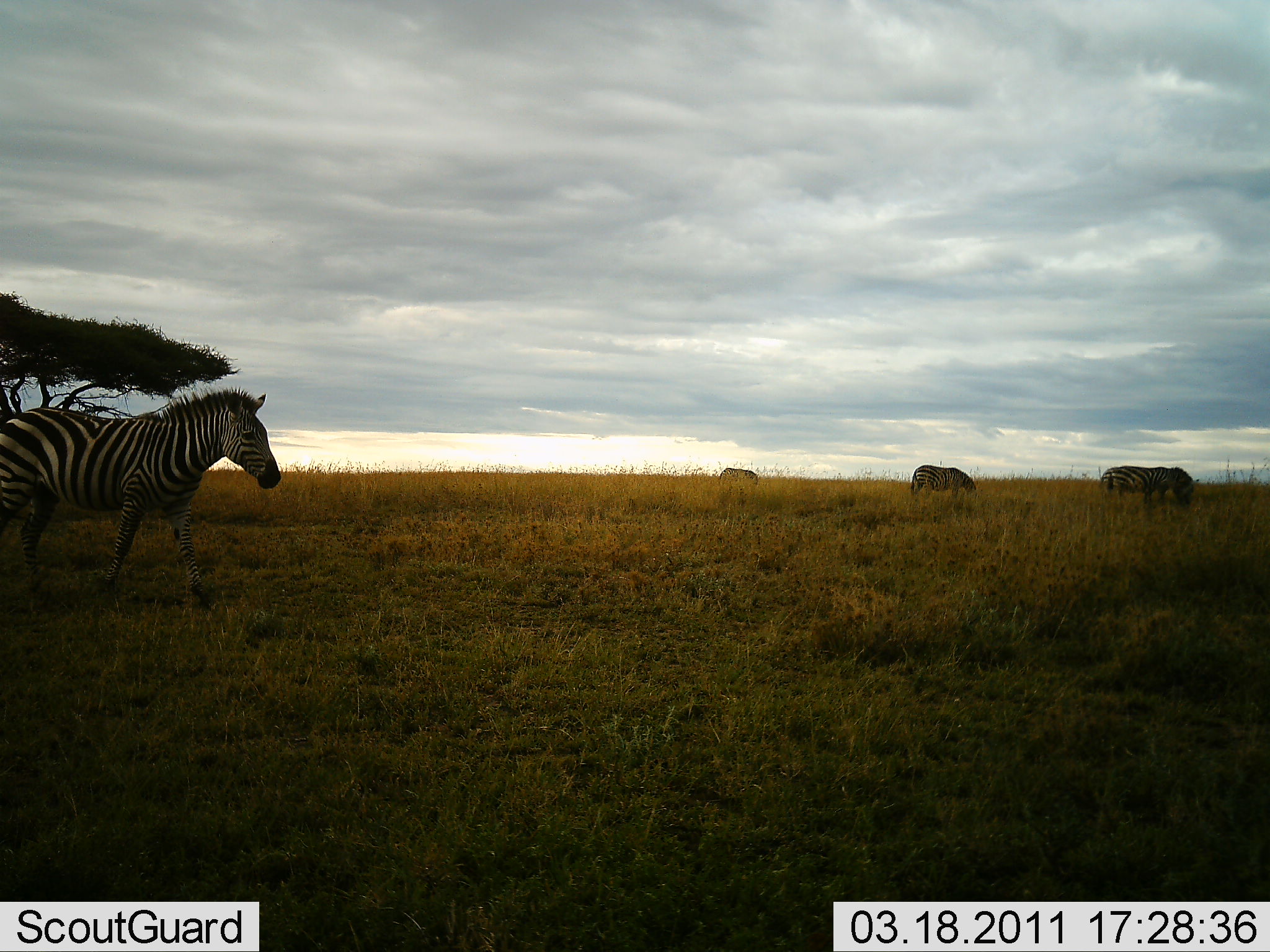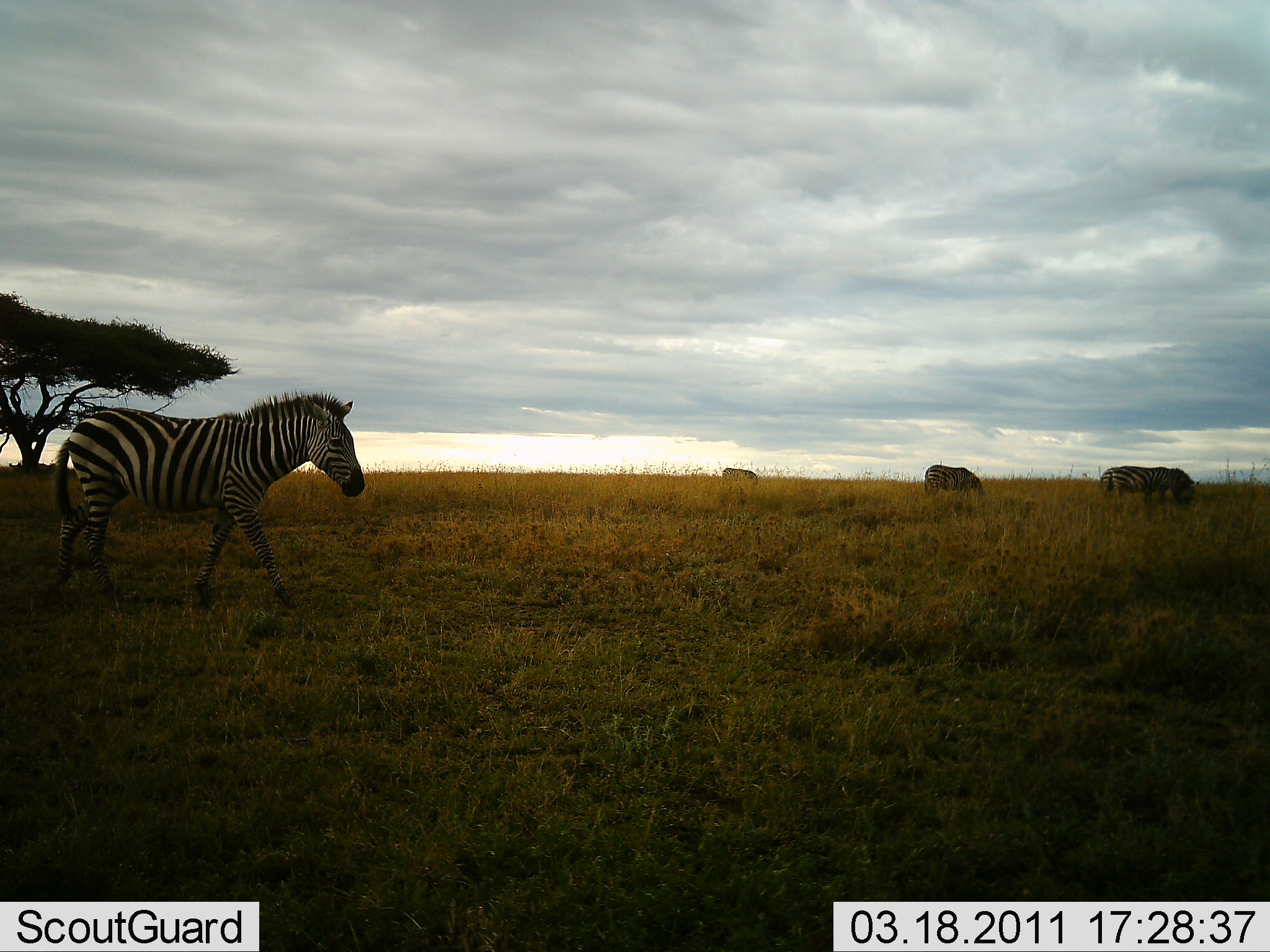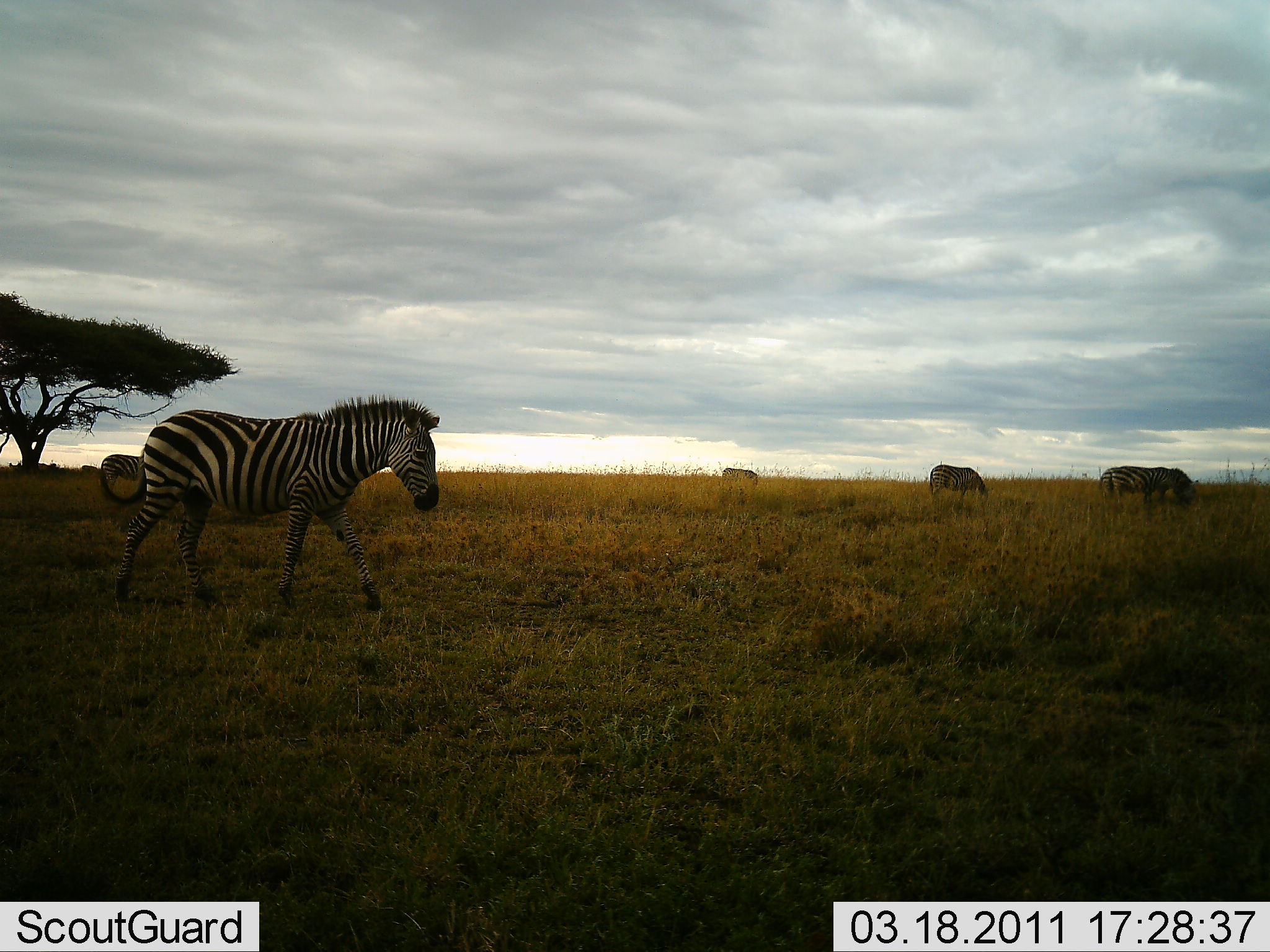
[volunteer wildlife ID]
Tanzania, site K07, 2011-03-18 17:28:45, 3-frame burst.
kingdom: Animalia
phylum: Chordata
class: Mammalia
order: Perissodactyla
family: Equidae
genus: Equus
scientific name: Equus quagga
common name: plains zebra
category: zebra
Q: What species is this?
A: Zebra (plains zebra) (Equus quagga).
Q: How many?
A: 4.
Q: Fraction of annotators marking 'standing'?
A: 36%.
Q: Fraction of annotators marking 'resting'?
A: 0%.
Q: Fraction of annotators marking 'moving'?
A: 64%.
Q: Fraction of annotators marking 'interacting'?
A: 0%.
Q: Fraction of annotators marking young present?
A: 0%.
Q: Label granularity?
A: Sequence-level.